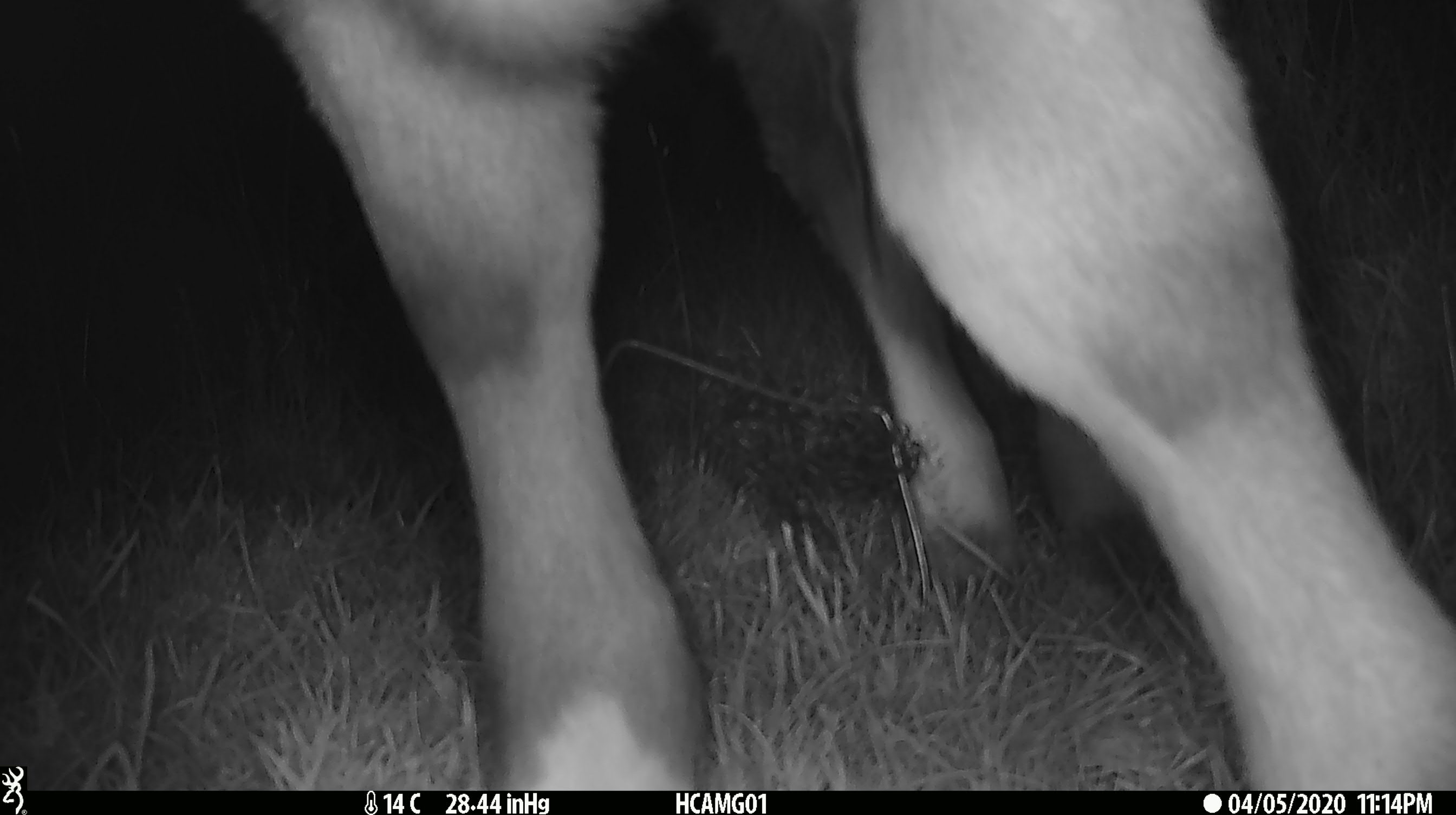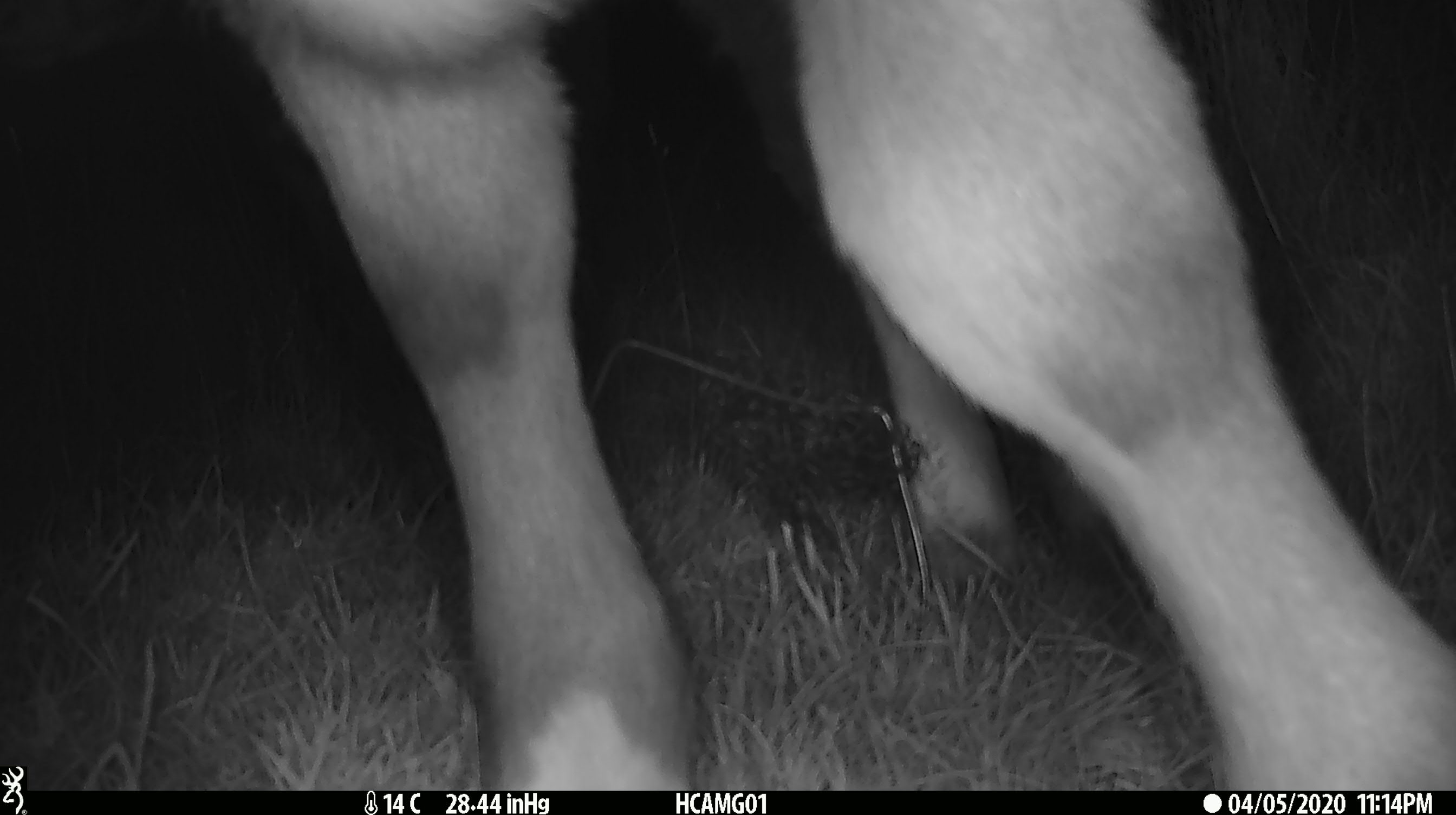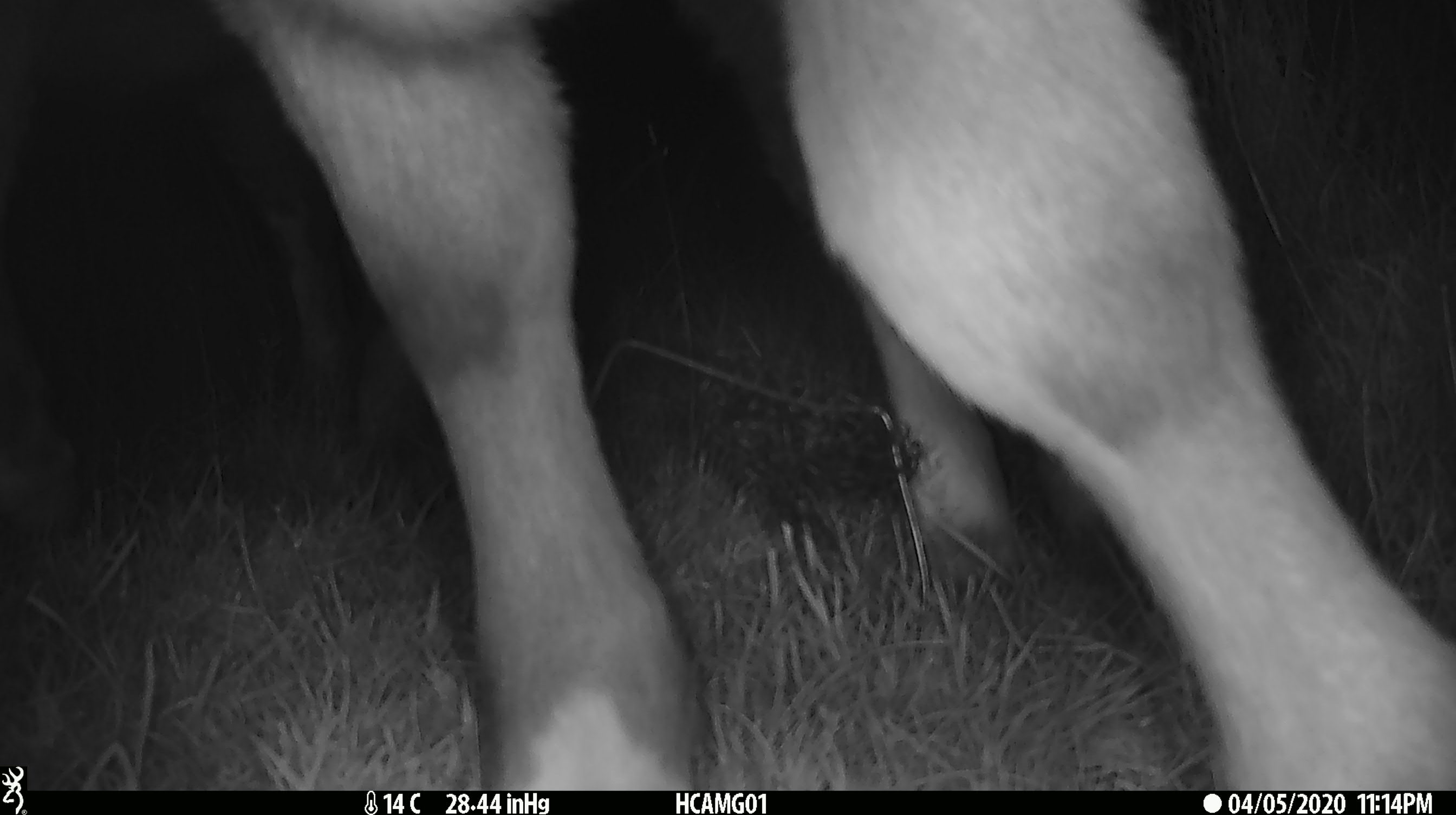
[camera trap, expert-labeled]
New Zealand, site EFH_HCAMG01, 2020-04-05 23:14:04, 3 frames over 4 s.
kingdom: Animalia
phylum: Chordata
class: Mammalia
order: Artiodactyla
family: Bovidae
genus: Bos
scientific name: Bos taurus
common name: domestic cow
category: cow